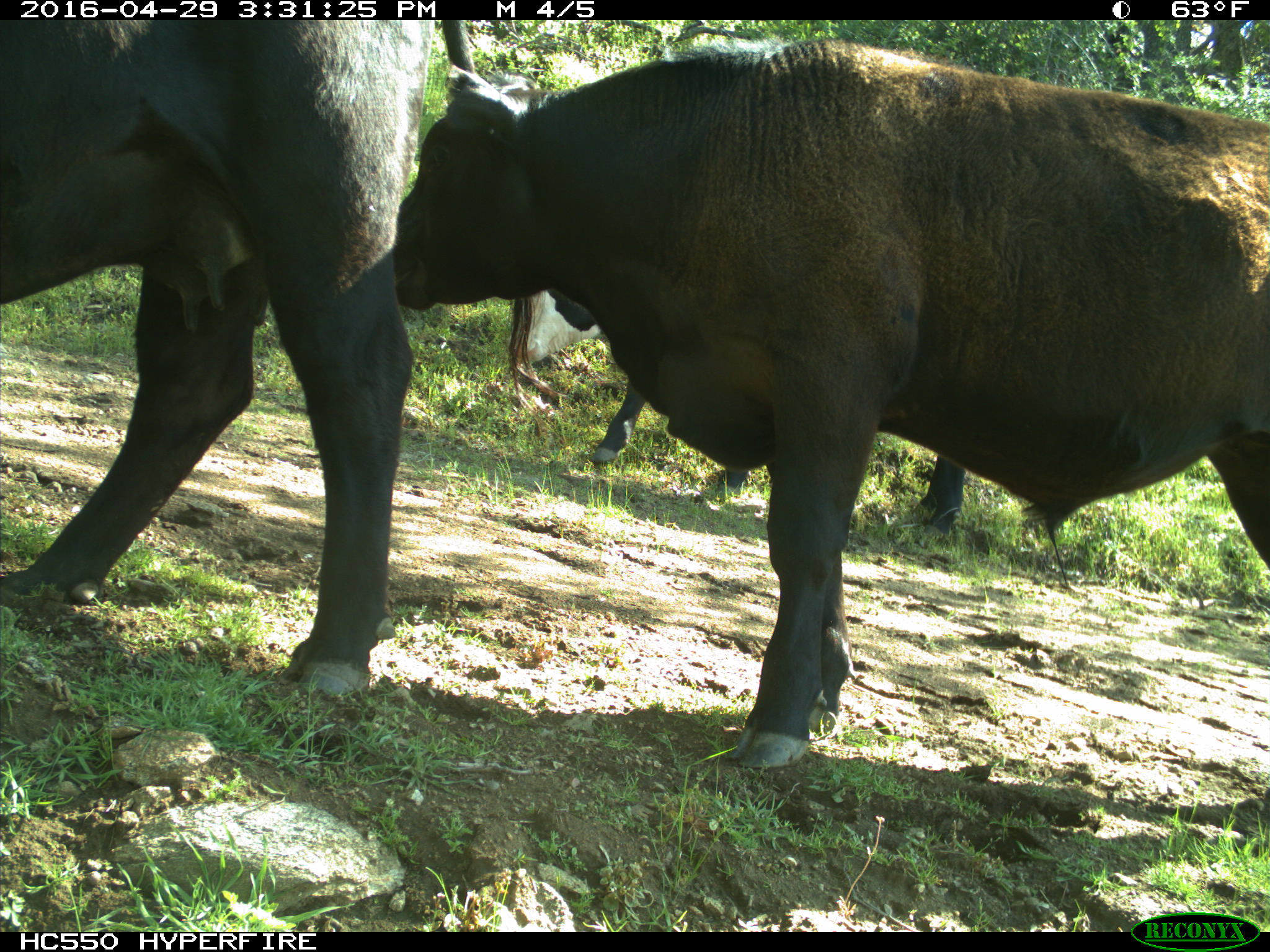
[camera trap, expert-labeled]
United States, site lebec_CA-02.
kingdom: Animalia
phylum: Chordata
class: Mammalia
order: Artiodactyla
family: Bovidae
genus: Bos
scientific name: Bos taurus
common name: domestic cow